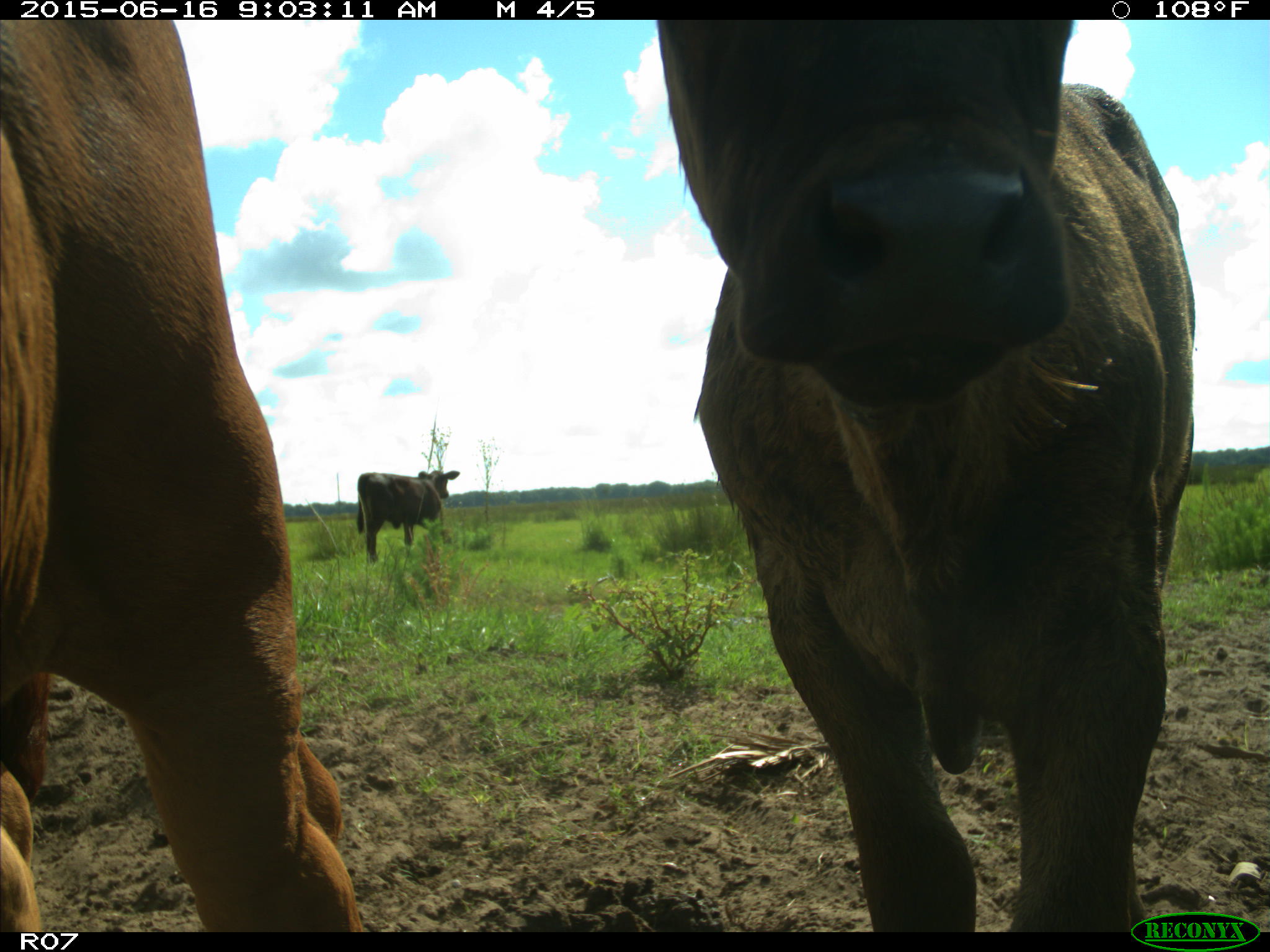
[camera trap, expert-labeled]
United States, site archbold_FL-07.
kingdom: Animalia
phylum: Chordata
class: Mammalia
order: Artiodactyla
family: Bovidae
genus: Bos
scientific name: Bos taurus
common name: domestic cow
Bos taurus (domestic cow).